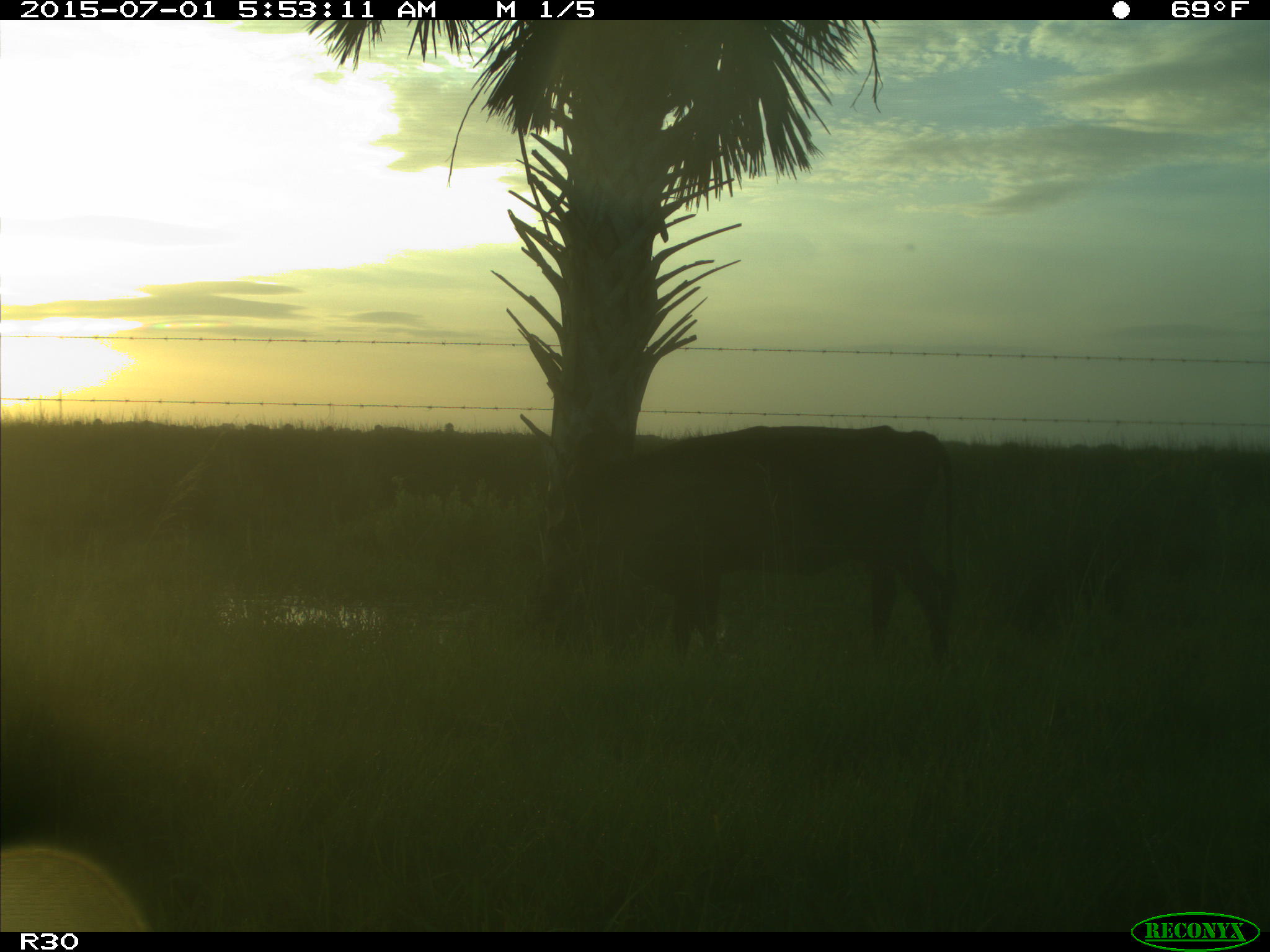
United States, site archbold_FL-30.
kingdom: Animalia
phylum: Chordata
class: Mammalia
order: Artiodactyla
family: Bovidae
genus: Bos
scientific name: Bos taurus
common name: domestic cow